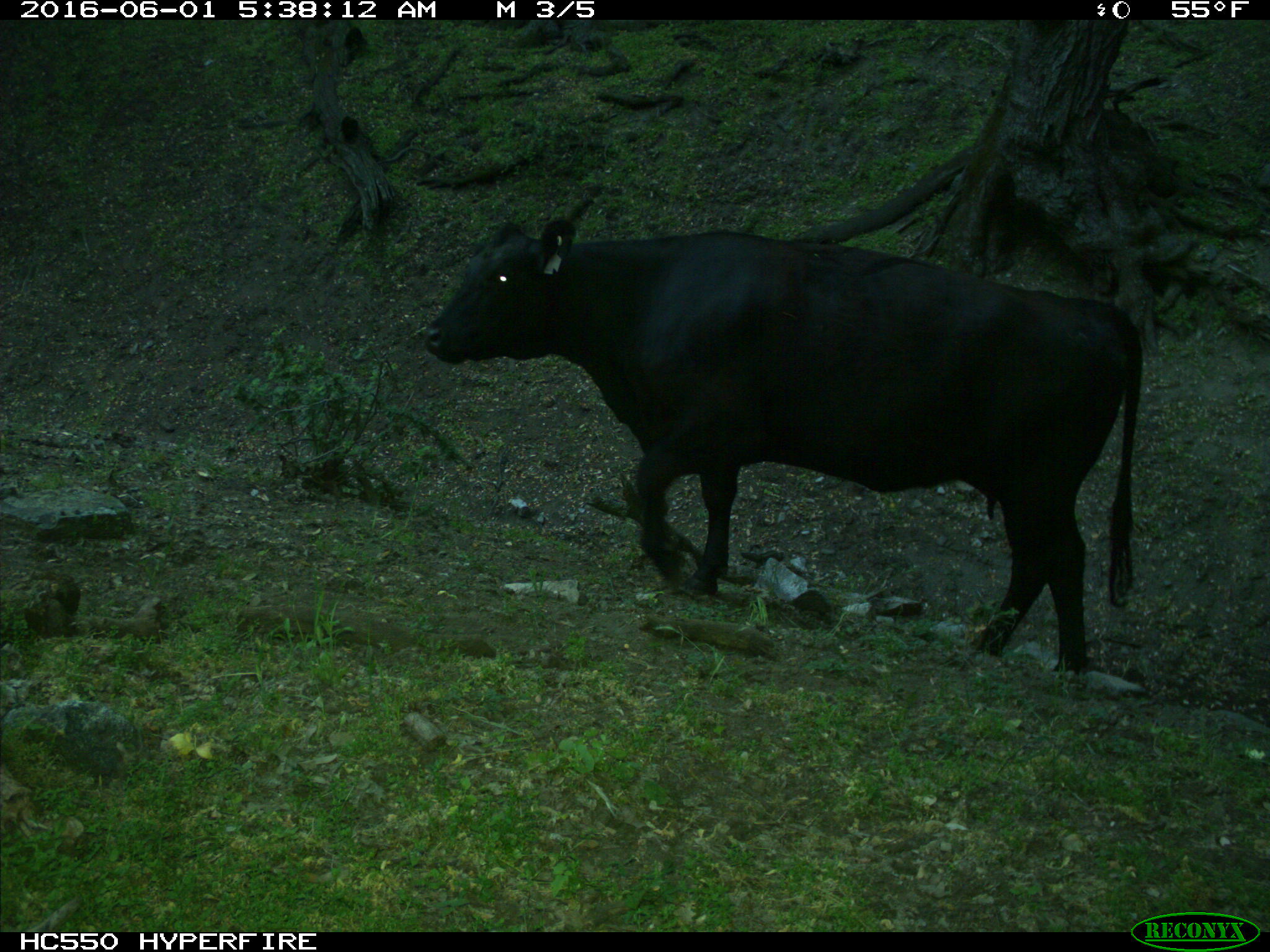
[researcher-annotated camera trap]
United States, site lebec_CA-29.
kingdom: Animalia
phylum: Chordata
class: Mammalia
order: Artiodactyla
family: Bovidae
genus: Bos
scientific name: Bos taurus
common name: domestic cow